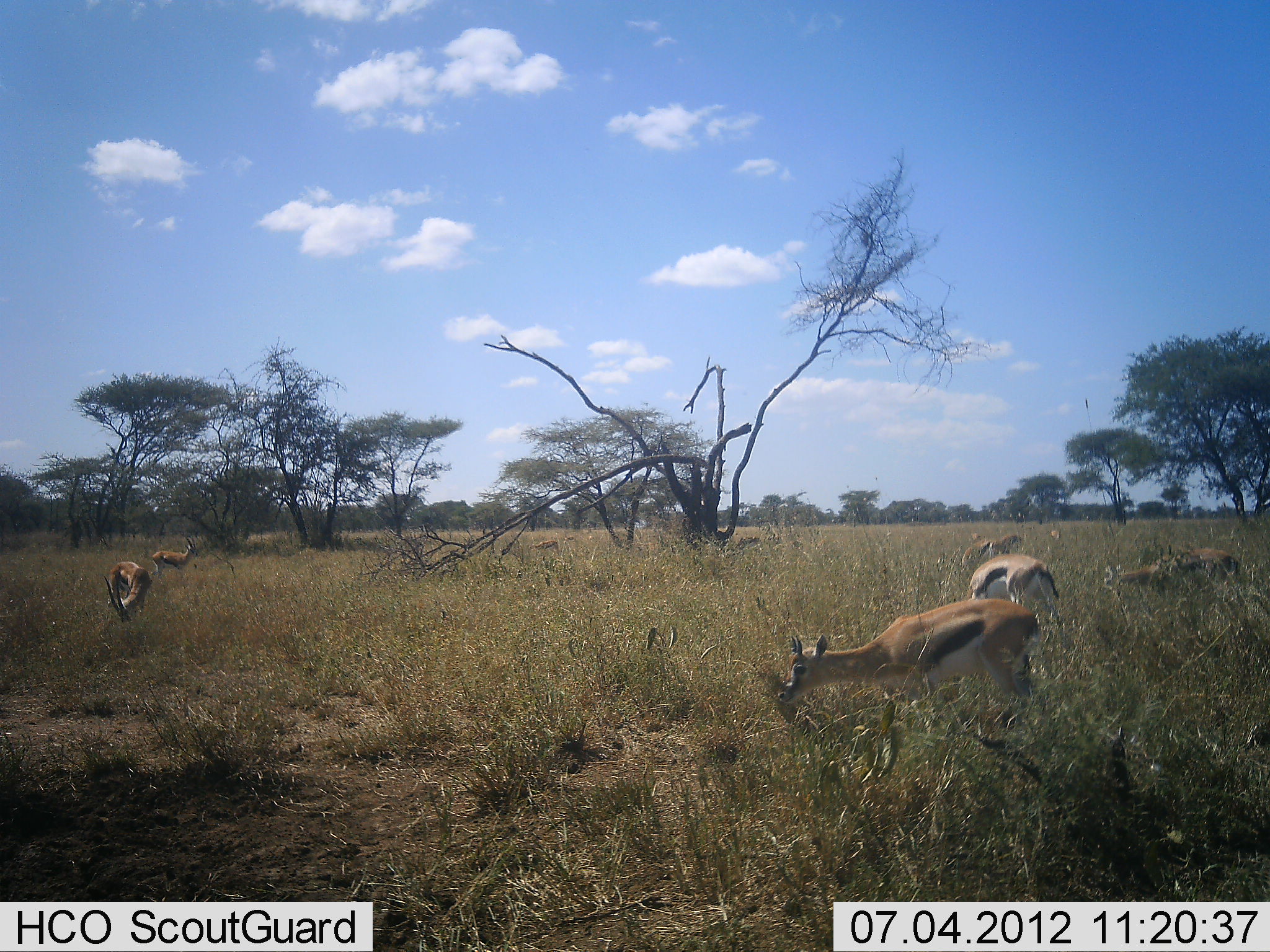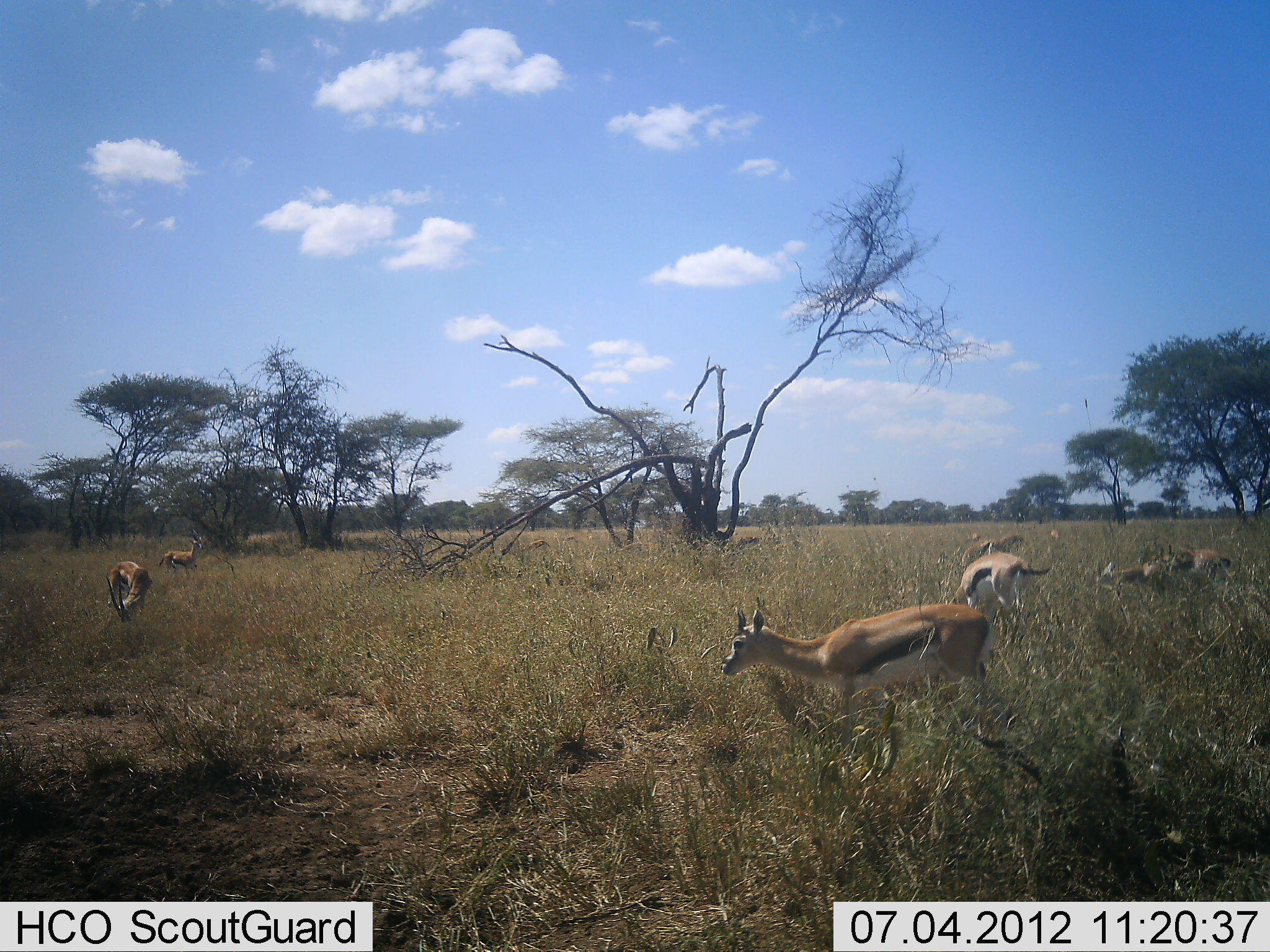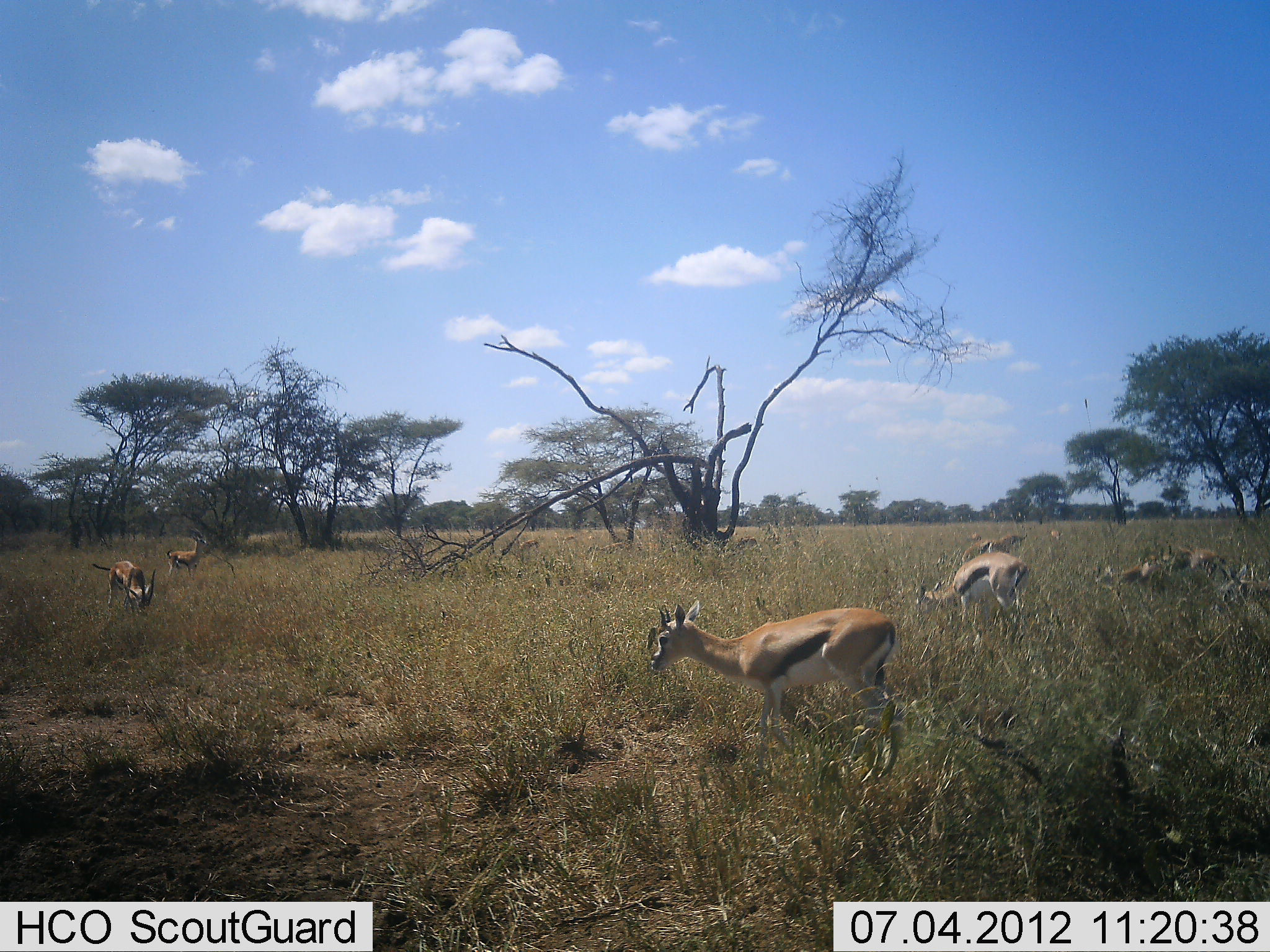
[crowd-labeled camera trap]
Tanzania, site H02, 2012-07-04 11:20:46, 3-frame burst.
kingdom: Animalia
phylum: Chordata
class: Mammalia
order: Artiodactyla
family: Bovidae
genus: Eudorcas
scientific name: Eudorcas thomsonii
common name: thomson's gazelle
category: gazellethomsons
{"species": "gazellethomsons (thomson's gazelle) (Eudorcas thomsonii)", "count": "7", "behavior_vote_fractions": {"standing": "70%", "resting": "10%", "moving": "30%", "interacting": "0%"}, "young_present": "0%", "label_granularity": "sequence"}